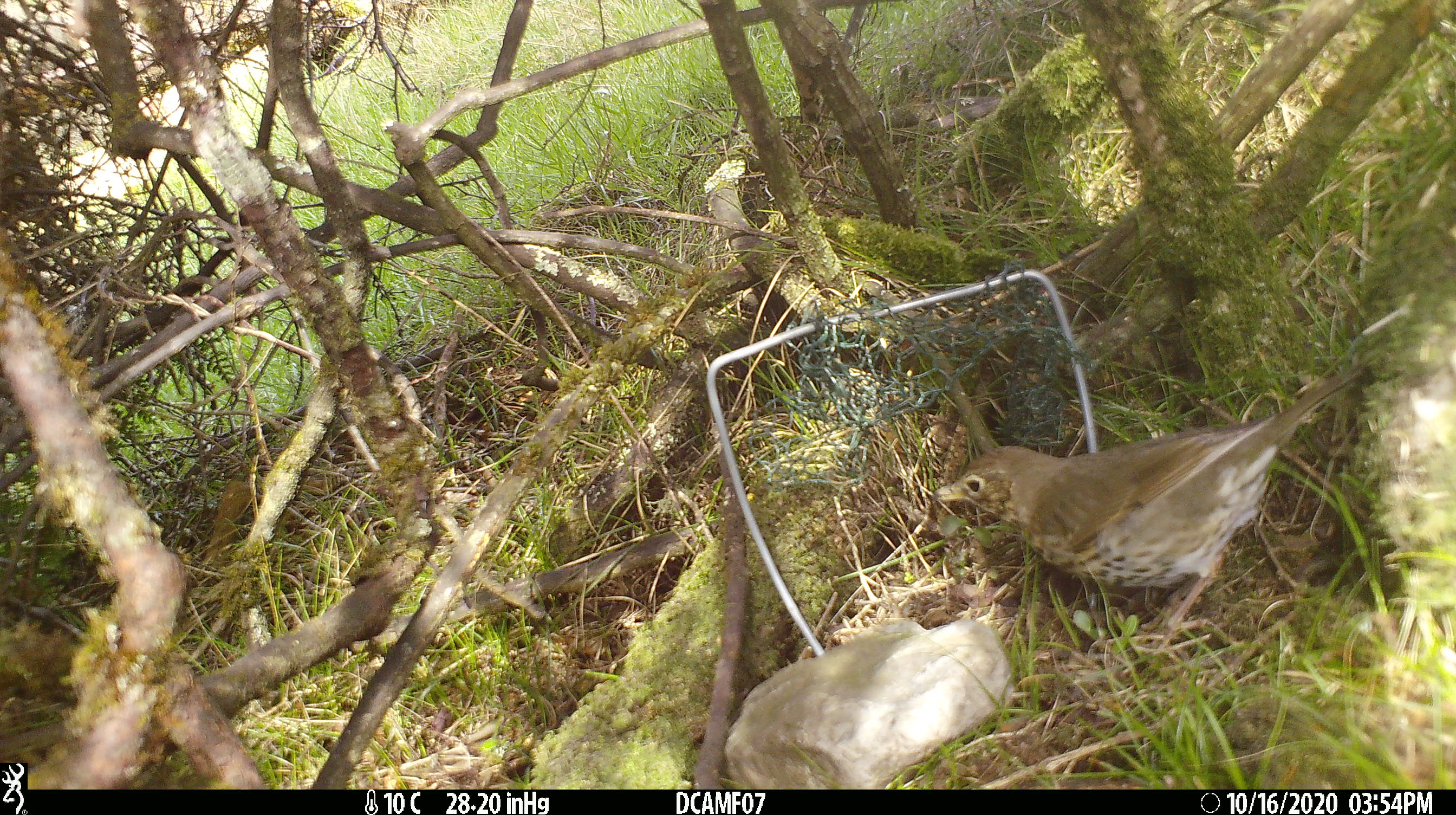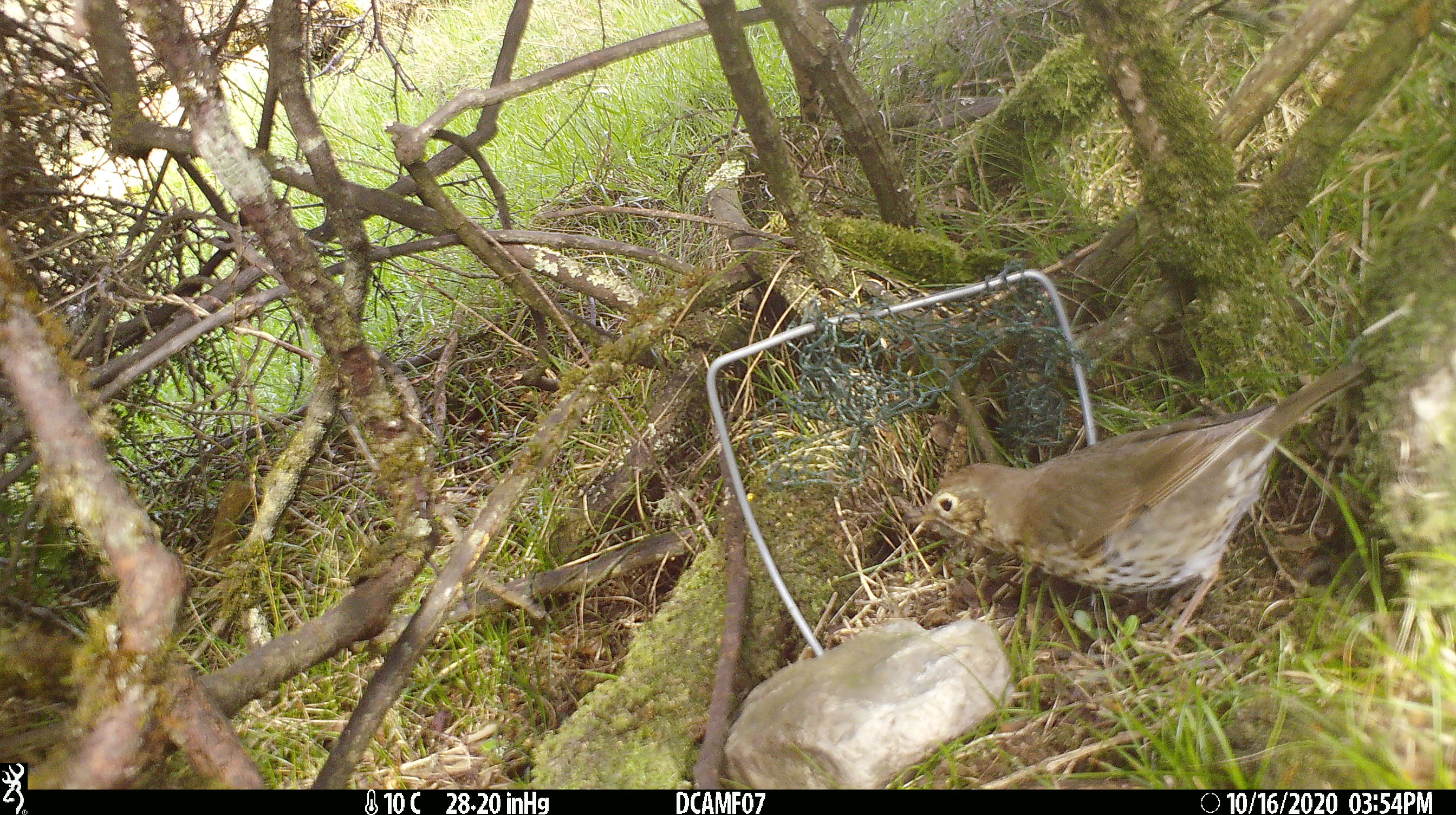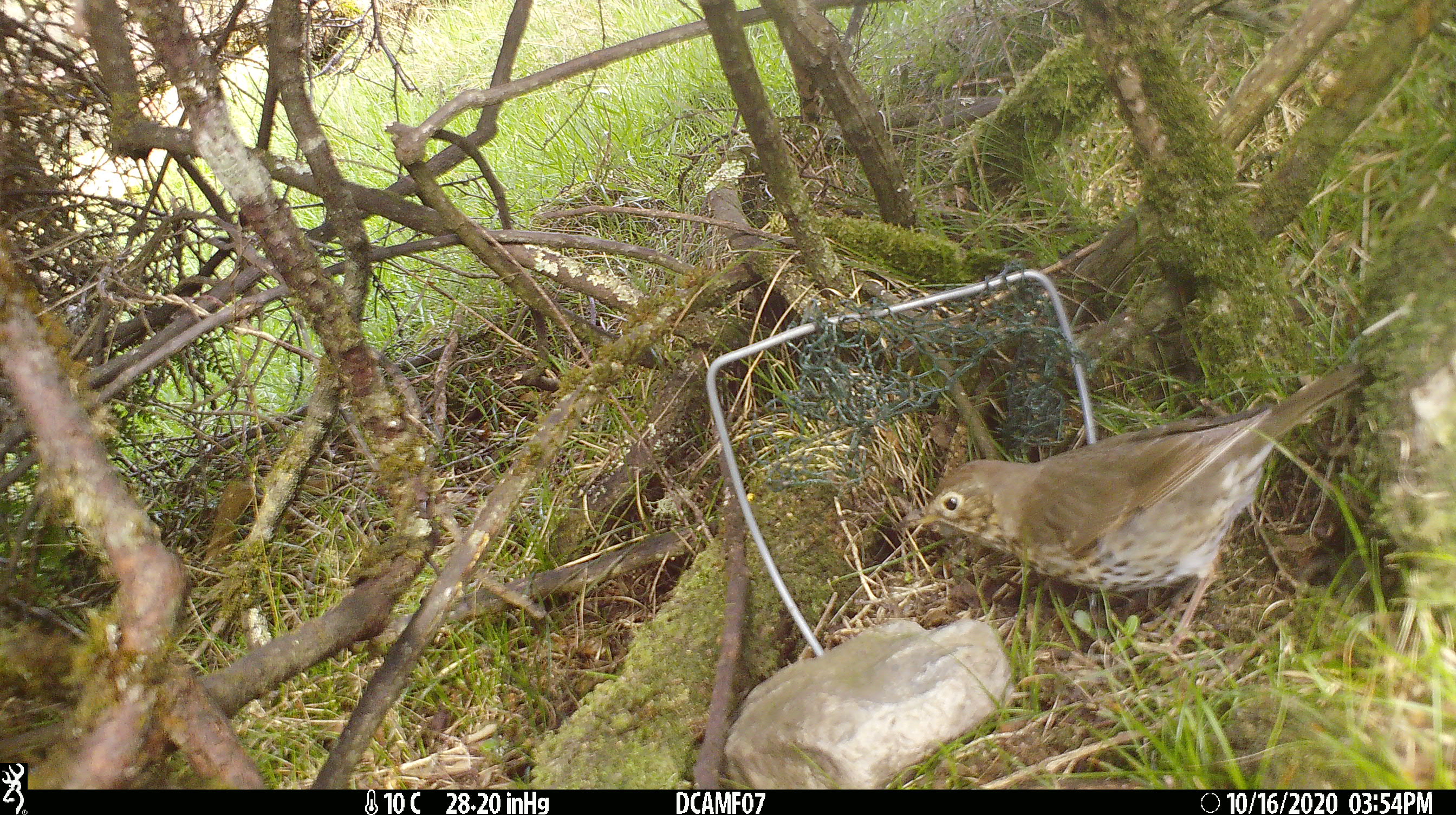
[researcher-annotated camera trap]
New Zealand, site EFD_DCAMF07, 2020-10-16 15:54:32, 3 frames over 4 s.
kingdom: Animalia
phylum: Chordata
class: Aves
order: Passeriformes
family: Turdidae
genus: Turdus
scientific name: Turdus philomelos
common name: song thrush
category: thrush